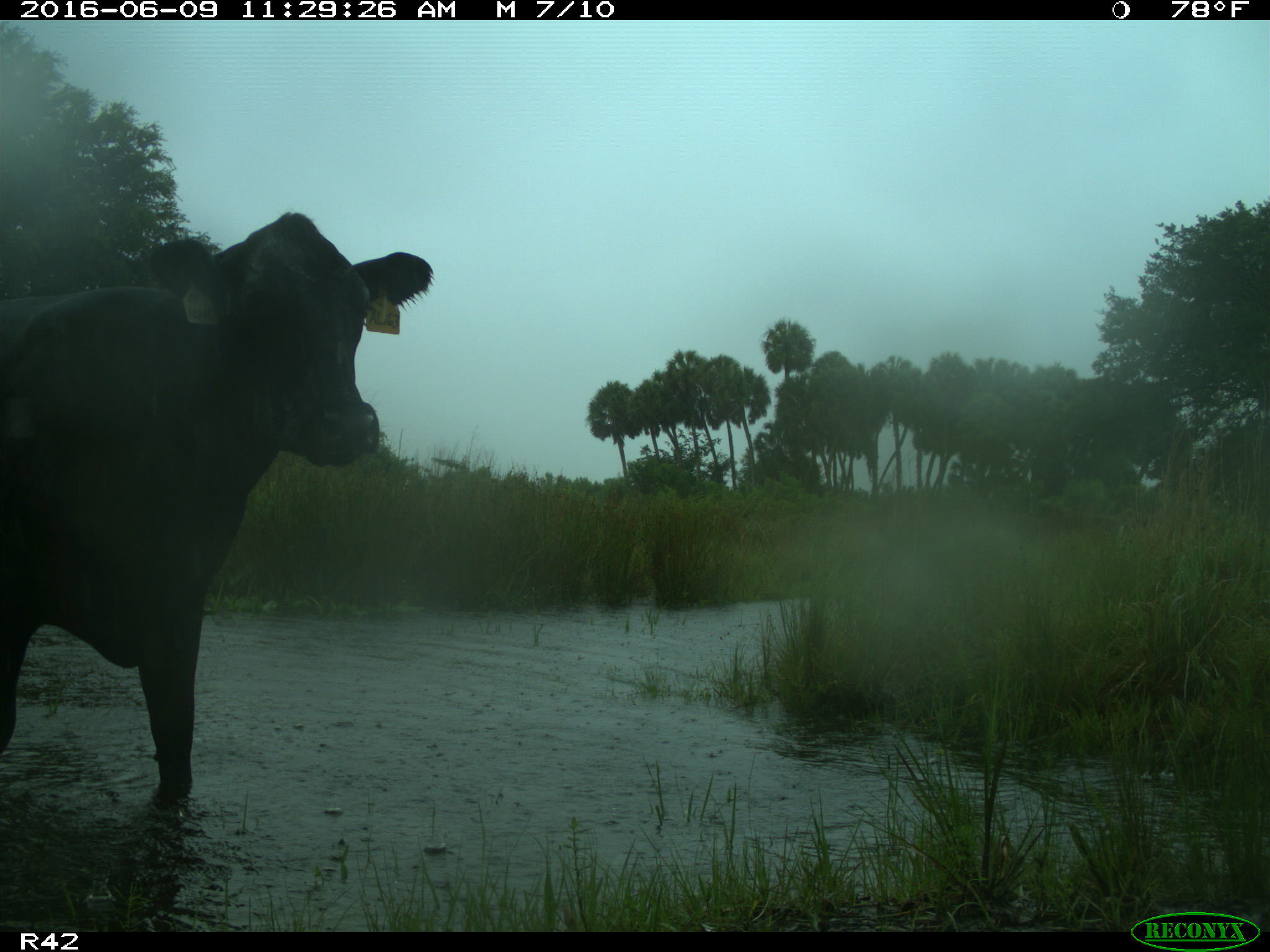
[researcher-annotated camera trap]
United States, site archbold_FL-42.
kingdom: Animalia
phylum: Chordata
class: Mammalia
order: Artiodactyla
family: Bovidae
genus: Bos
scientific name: Bos taurus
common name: domestic cow